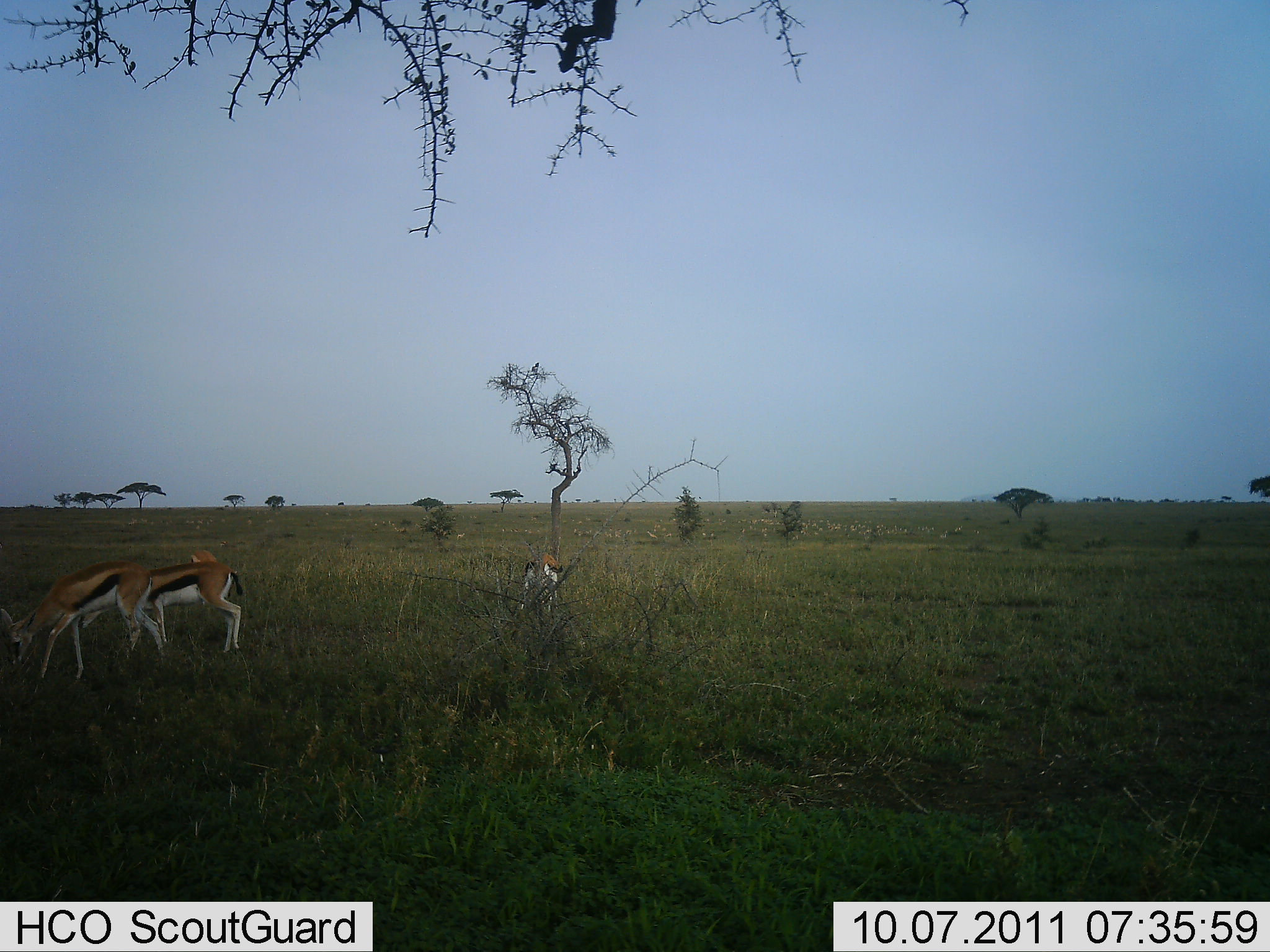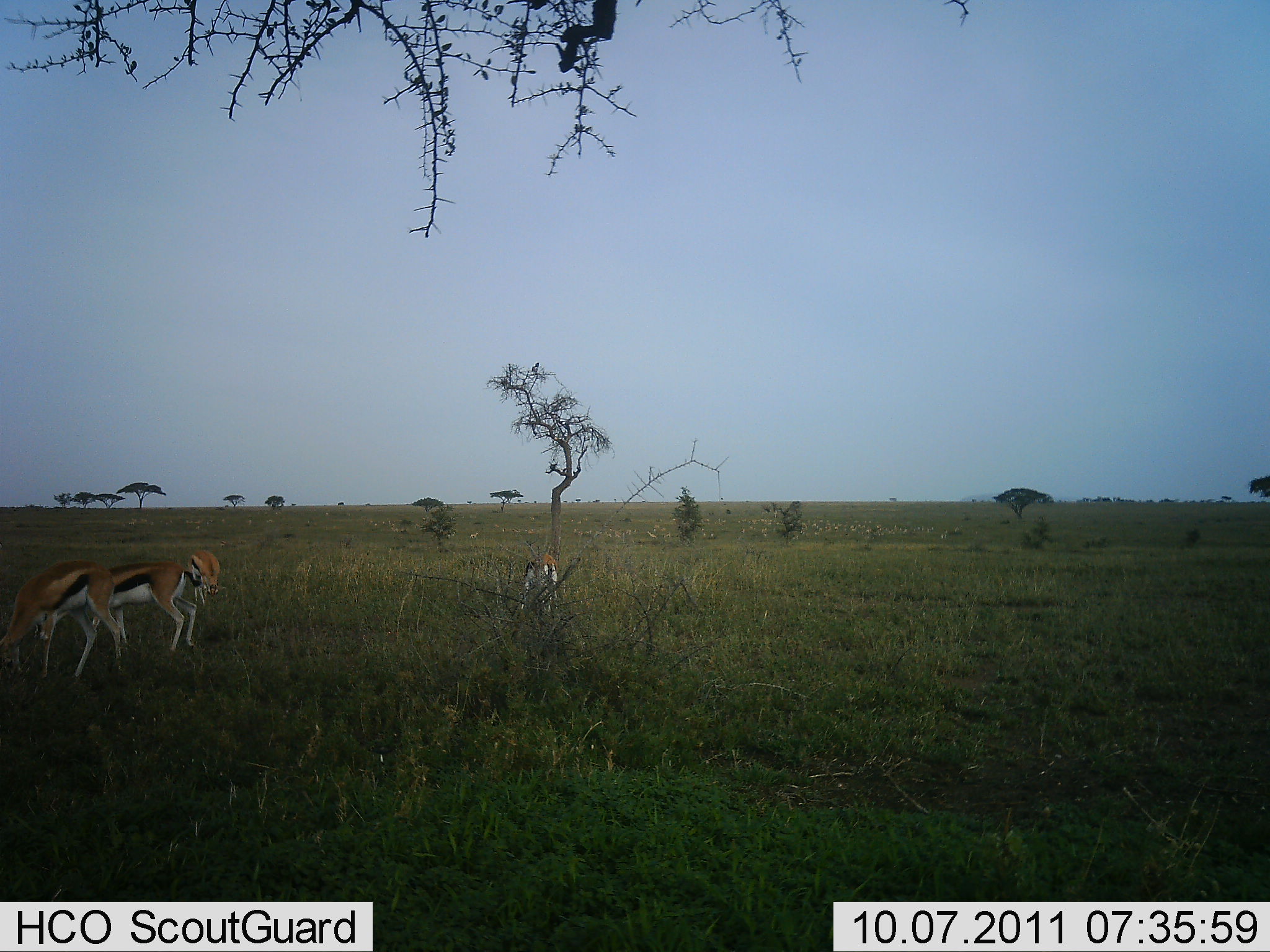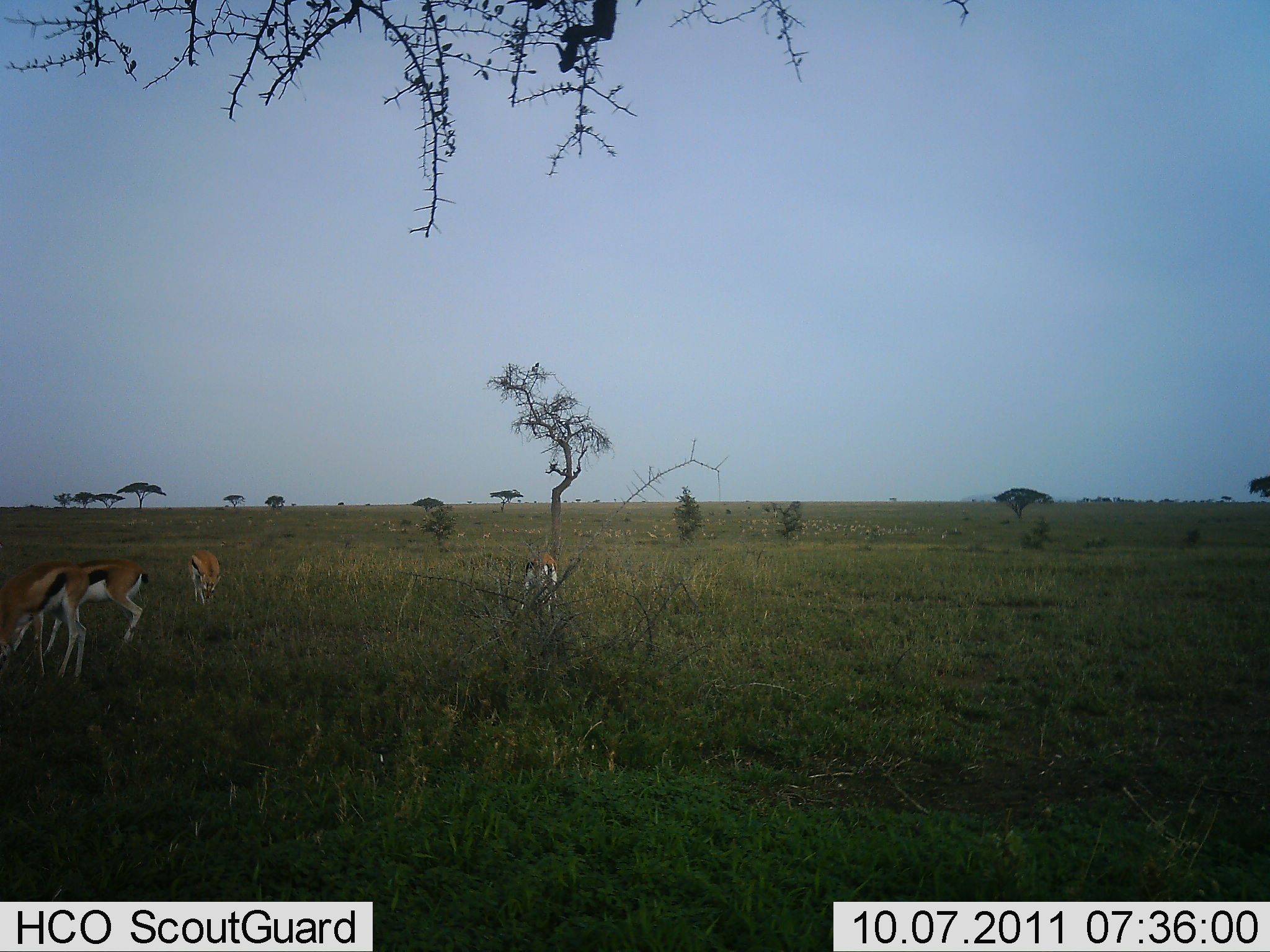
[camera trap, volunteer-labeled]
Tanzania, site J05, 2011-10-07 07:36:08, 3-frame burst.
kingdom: Animalia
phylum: Chordata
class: Mammalia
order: Artiodactyla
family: Bovidae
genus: Eudorcas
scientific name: Eudorcas thomsonii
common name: thomson's gazelle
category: gazellethomsons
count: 4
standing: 23%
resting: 0%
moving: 46%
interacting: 0%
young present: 0%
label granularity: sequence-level